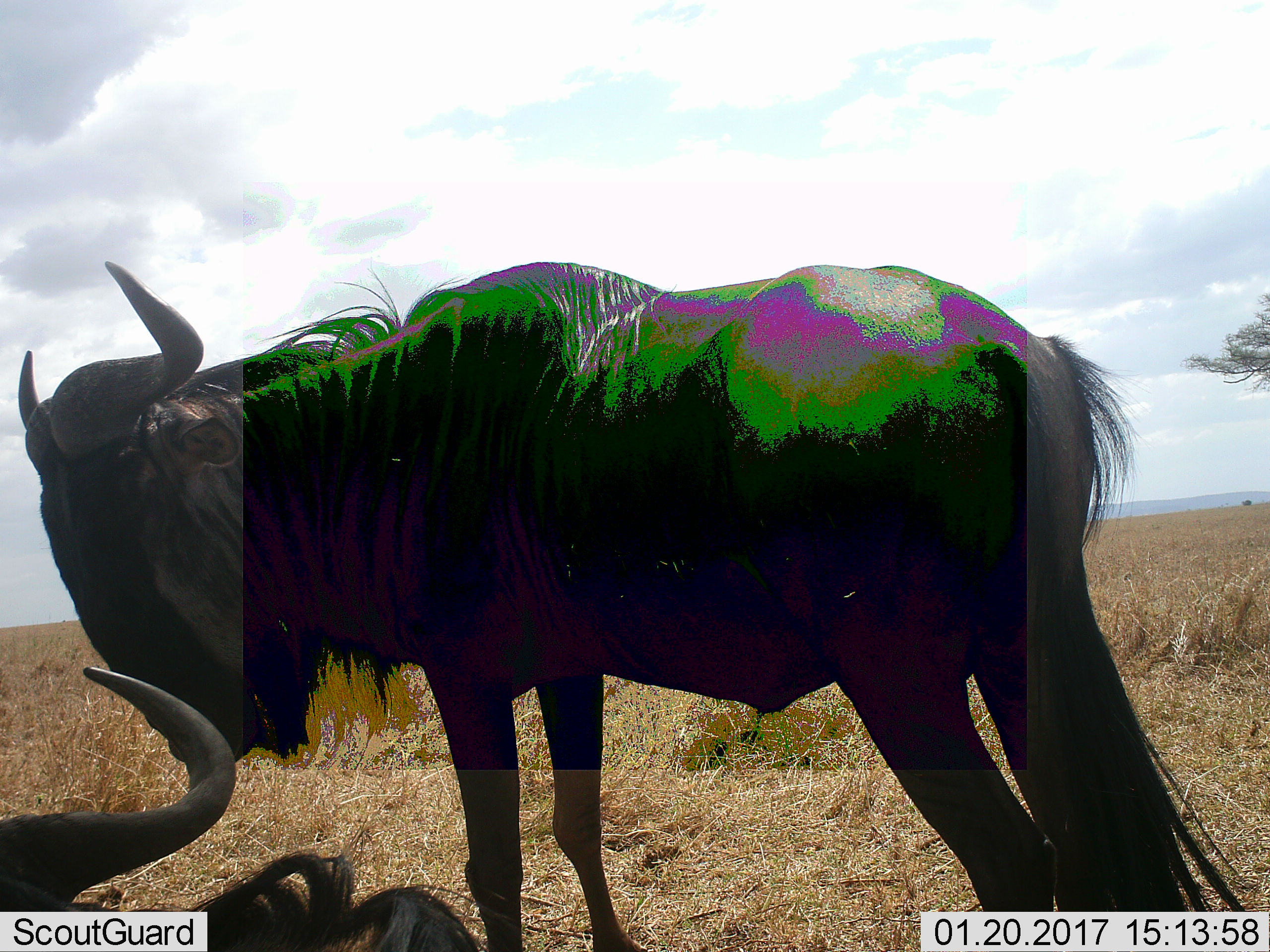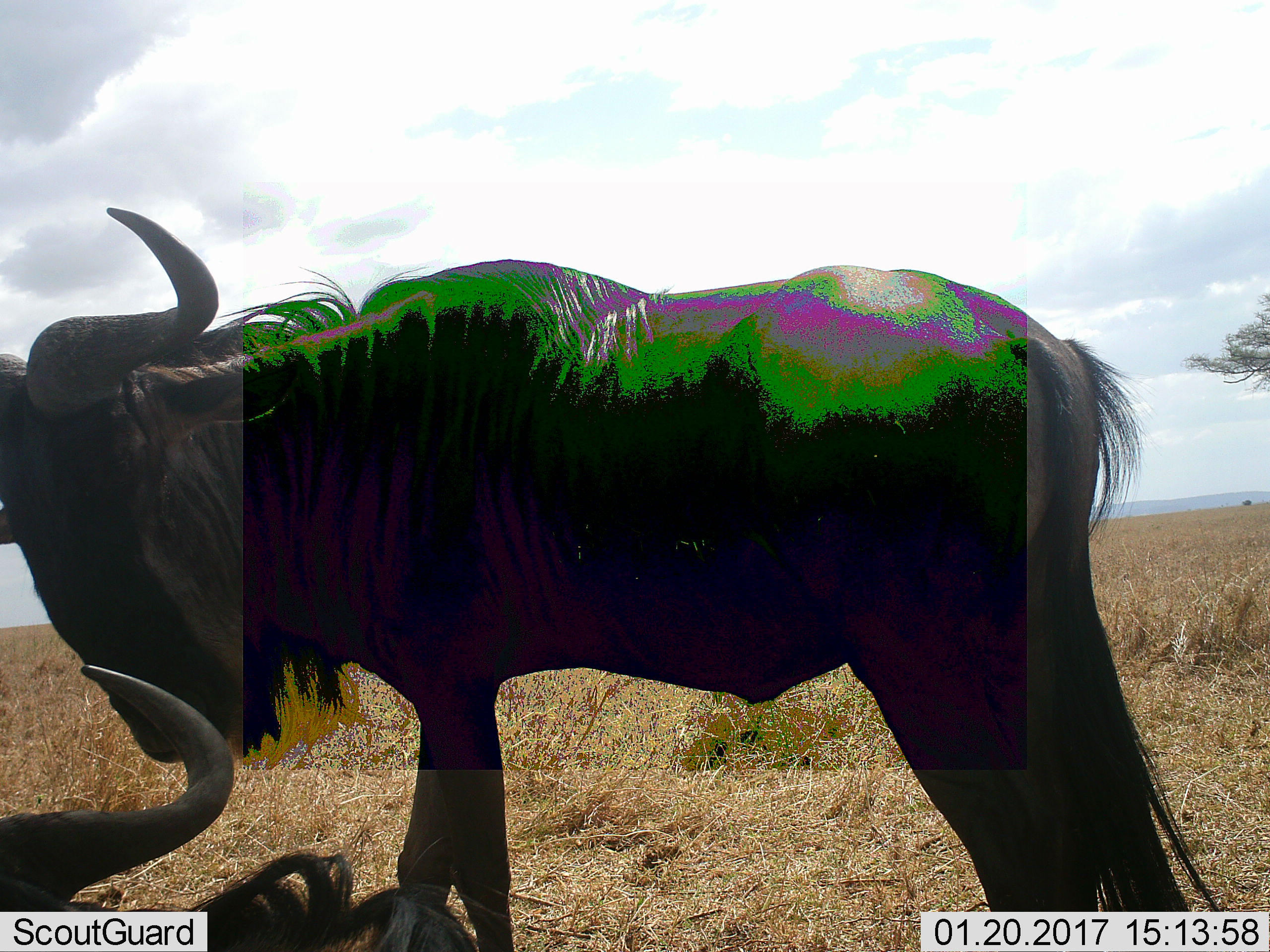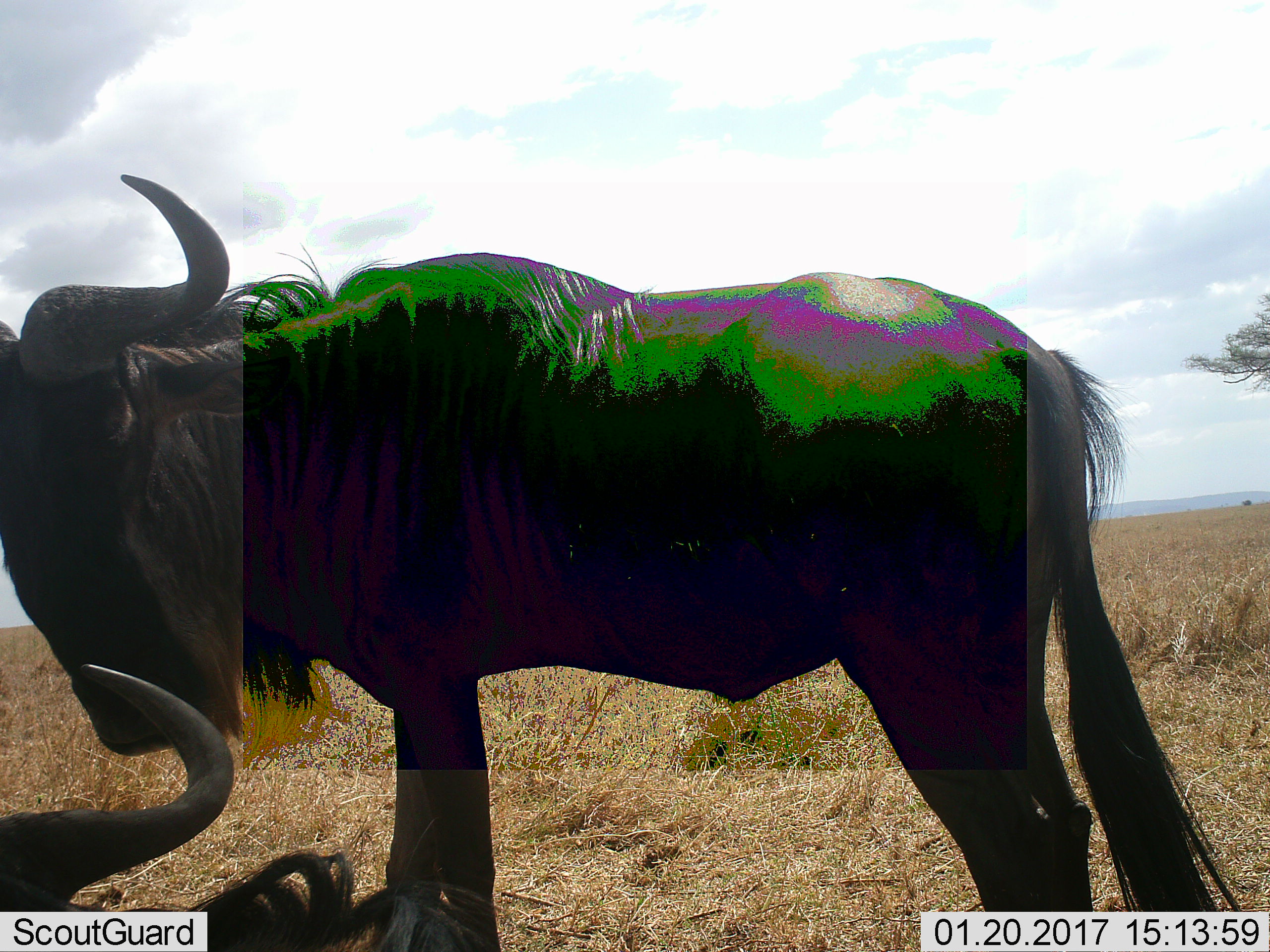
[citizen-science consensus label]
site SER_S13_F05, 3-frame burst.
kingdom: Animalia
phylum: Chordata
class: Mammalia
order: Artiodactyla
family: Bovidae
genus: Connochaetes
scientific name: Connochaetes taurinus taurinus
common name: blue wildebeest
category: wildebeestblue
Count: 2.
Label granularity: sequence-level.